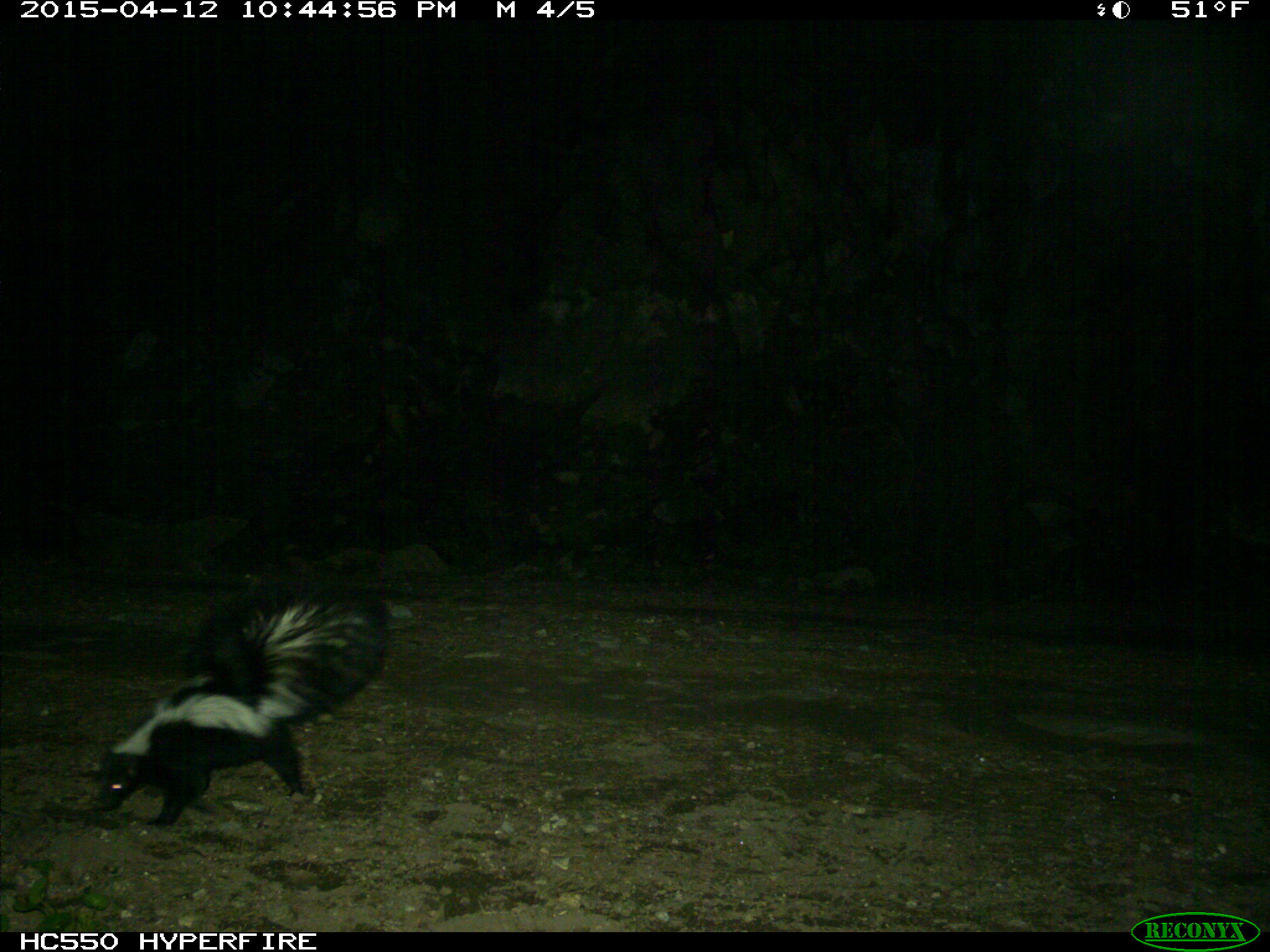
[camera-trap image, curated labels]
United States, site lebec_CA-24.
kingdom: Animalia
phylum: Chordata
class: Mammalia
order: Carnivora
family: Mephitidae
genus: Mephitis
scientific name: Mephitis mephitis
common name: striped skunk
Mephitis mephitis (striped skunk).